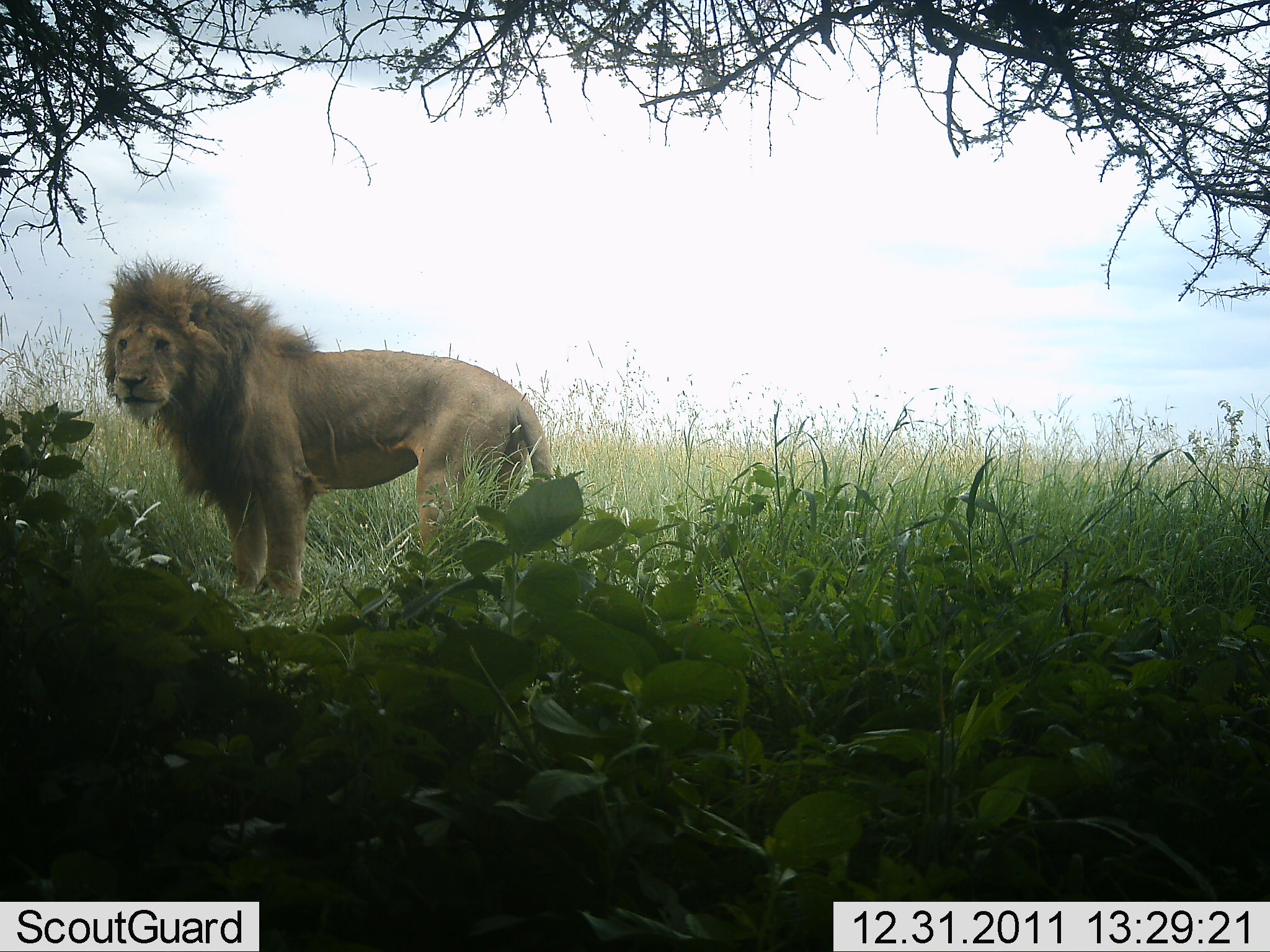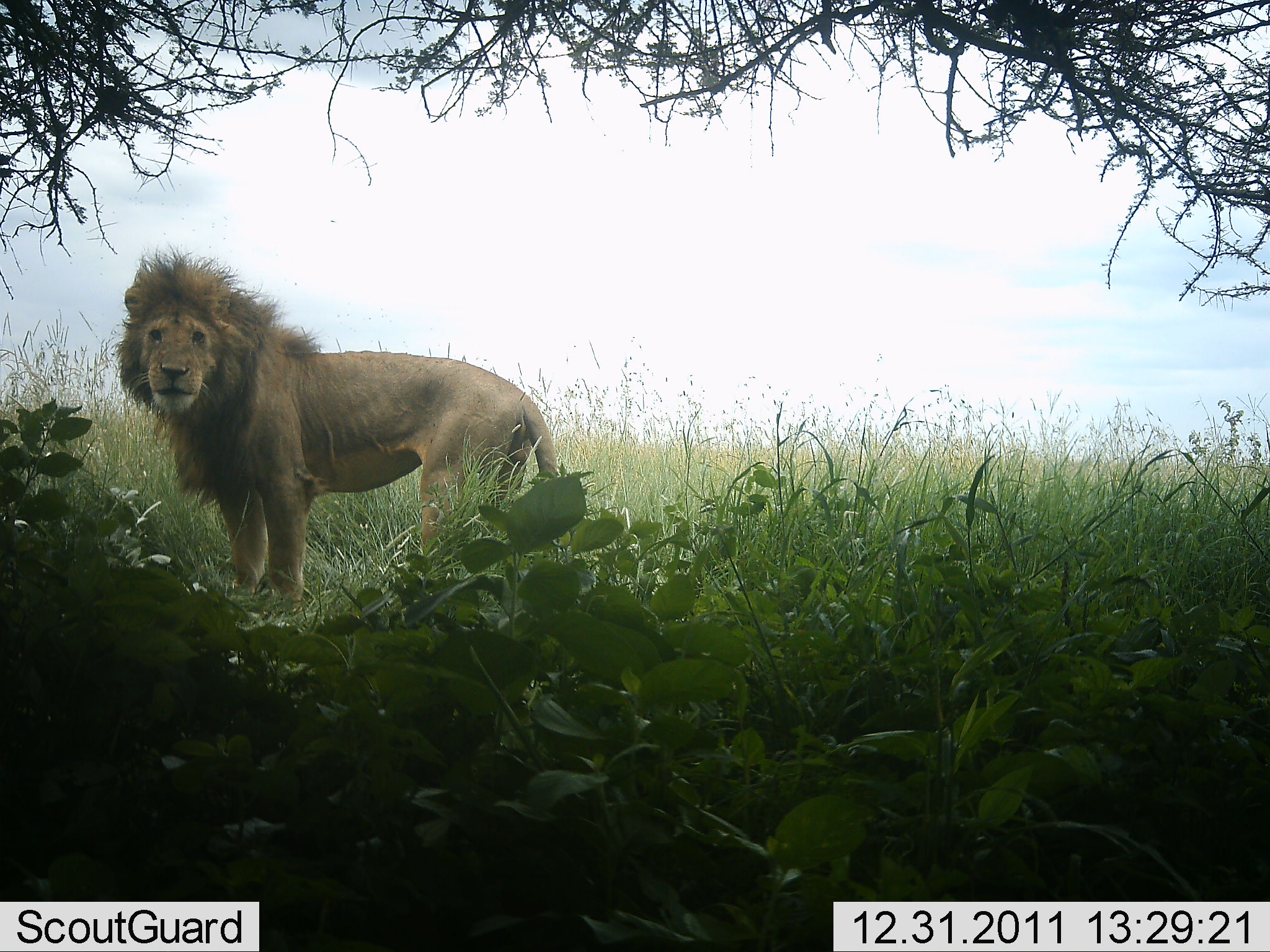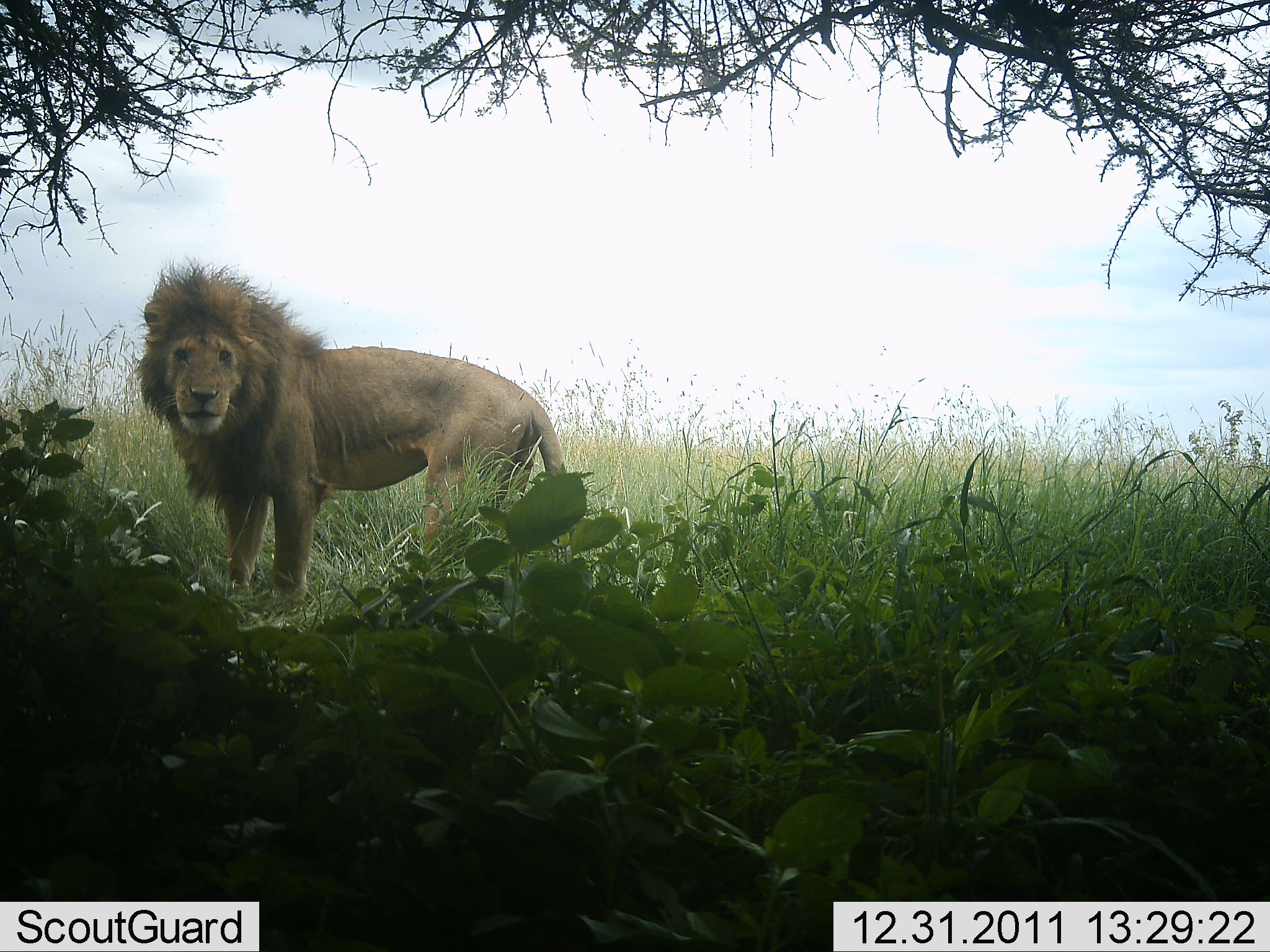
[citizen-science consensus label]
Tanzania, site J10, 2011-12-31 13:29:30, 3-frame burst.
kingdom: Animalia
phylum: Chordata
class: Mammalia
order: Carnivora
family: Felidae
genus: Panthera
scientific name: Panthera leo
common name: lion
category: lionmale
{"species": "lionmale (lion) (Panthera leo)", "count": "1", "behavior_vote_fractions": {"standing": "94%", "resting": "6%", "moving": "6%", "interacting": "0%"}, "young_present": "0%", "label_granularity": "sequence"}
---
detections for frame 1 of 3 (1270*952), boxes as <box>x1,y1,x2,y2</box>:
animal: <box>97,251,557,623</box>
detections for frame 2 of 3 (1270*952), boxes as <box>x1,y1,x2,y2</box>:
animal: <box>112,242,562,612</box>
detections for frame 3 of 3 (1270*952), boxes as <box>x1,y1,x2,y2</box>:
animal: <box>129,256,569,599</box>